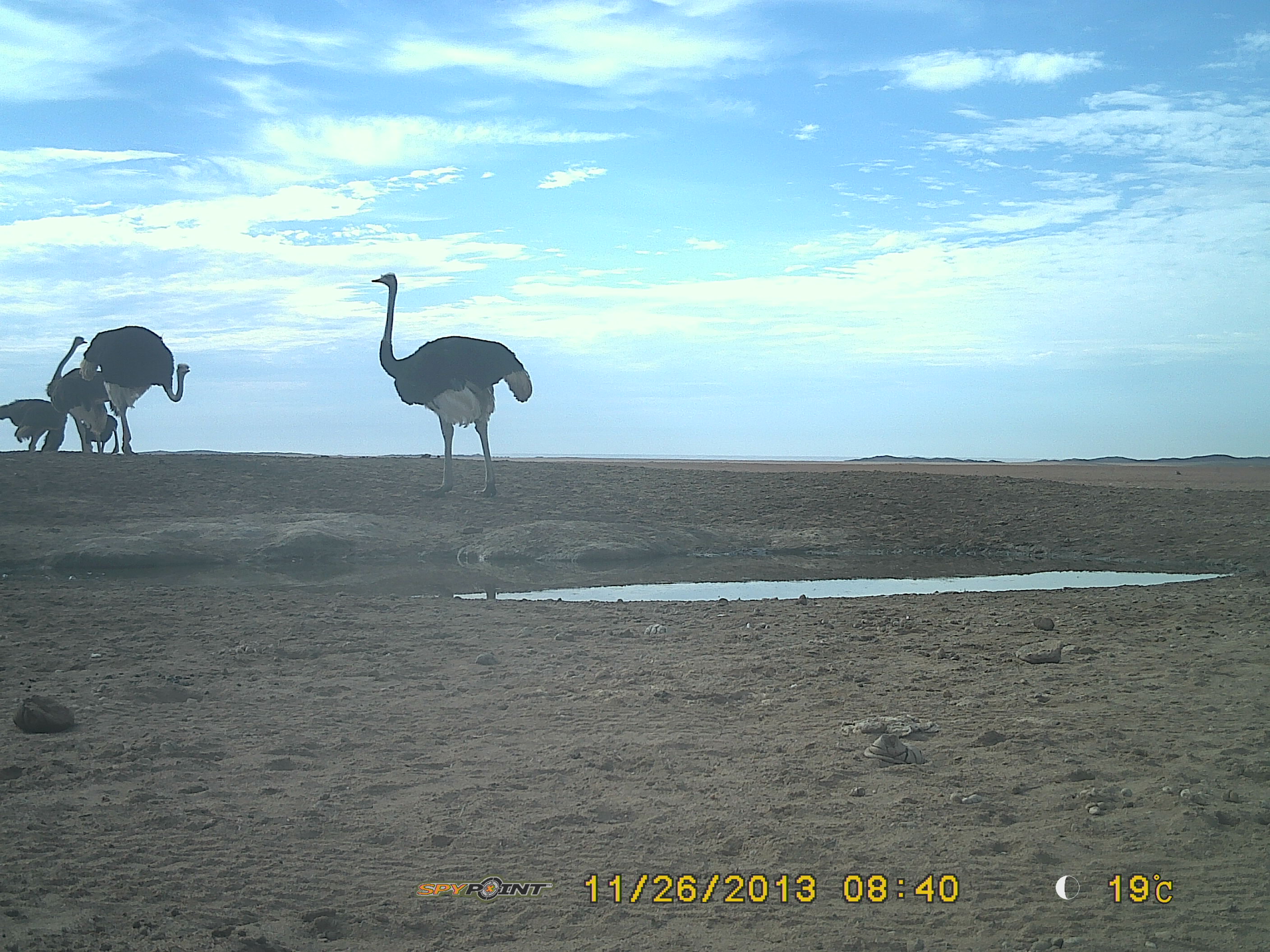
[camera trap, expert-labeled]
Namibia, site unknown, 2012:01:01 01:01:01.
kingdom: Animalia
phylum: Chordata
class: Mammalia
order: Artiodactyla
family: Bovidae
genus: Oryx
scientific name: Oryx gazella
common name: gemsbok